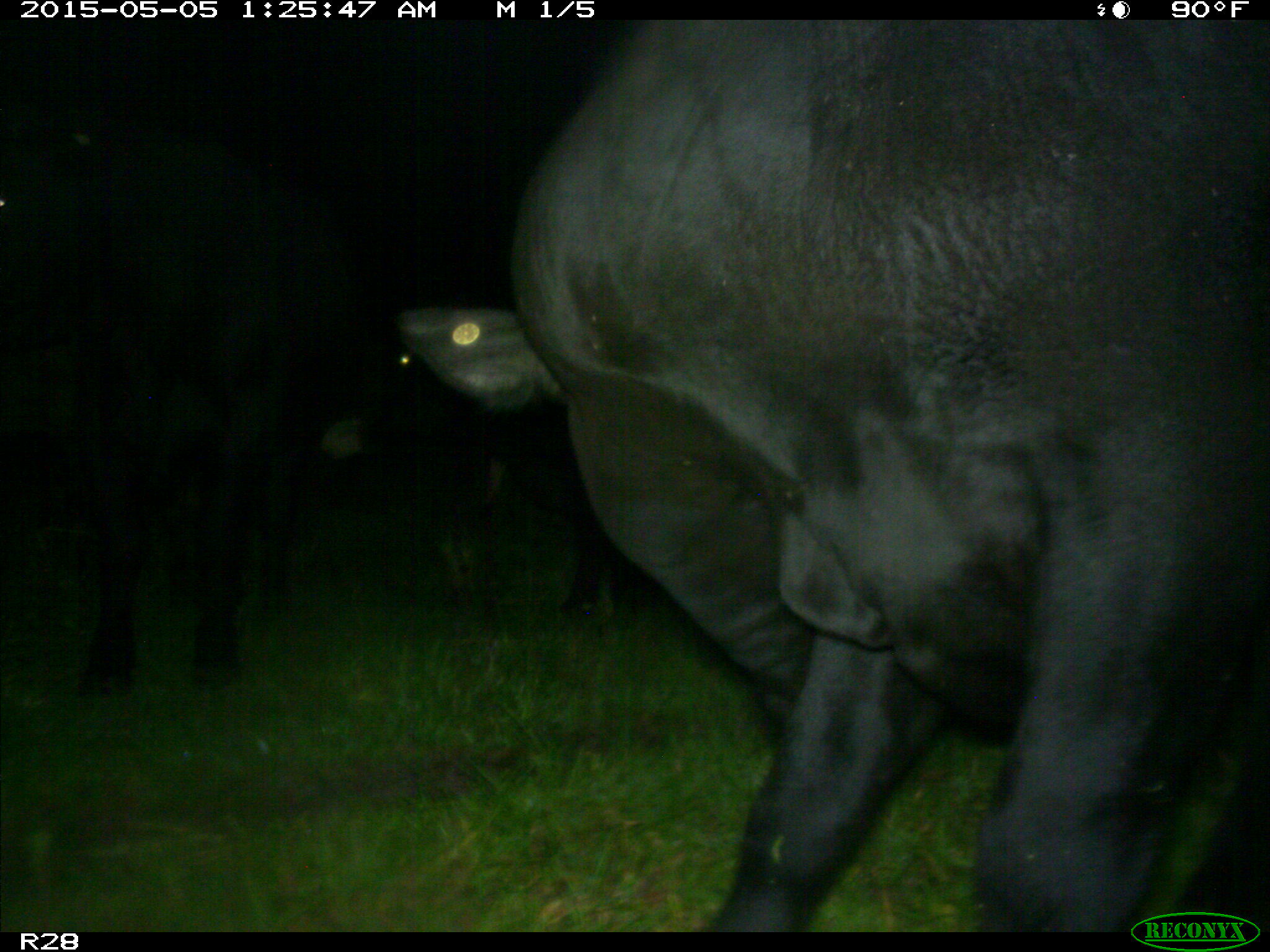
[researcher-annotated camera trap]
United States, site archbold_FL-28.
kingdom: Animalia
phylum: Chordata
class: Mammalia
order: Artiodactyla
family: Bovidae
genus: Bos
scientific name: Bos taurus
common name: domestic cow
Bos taurus (domestic cow).